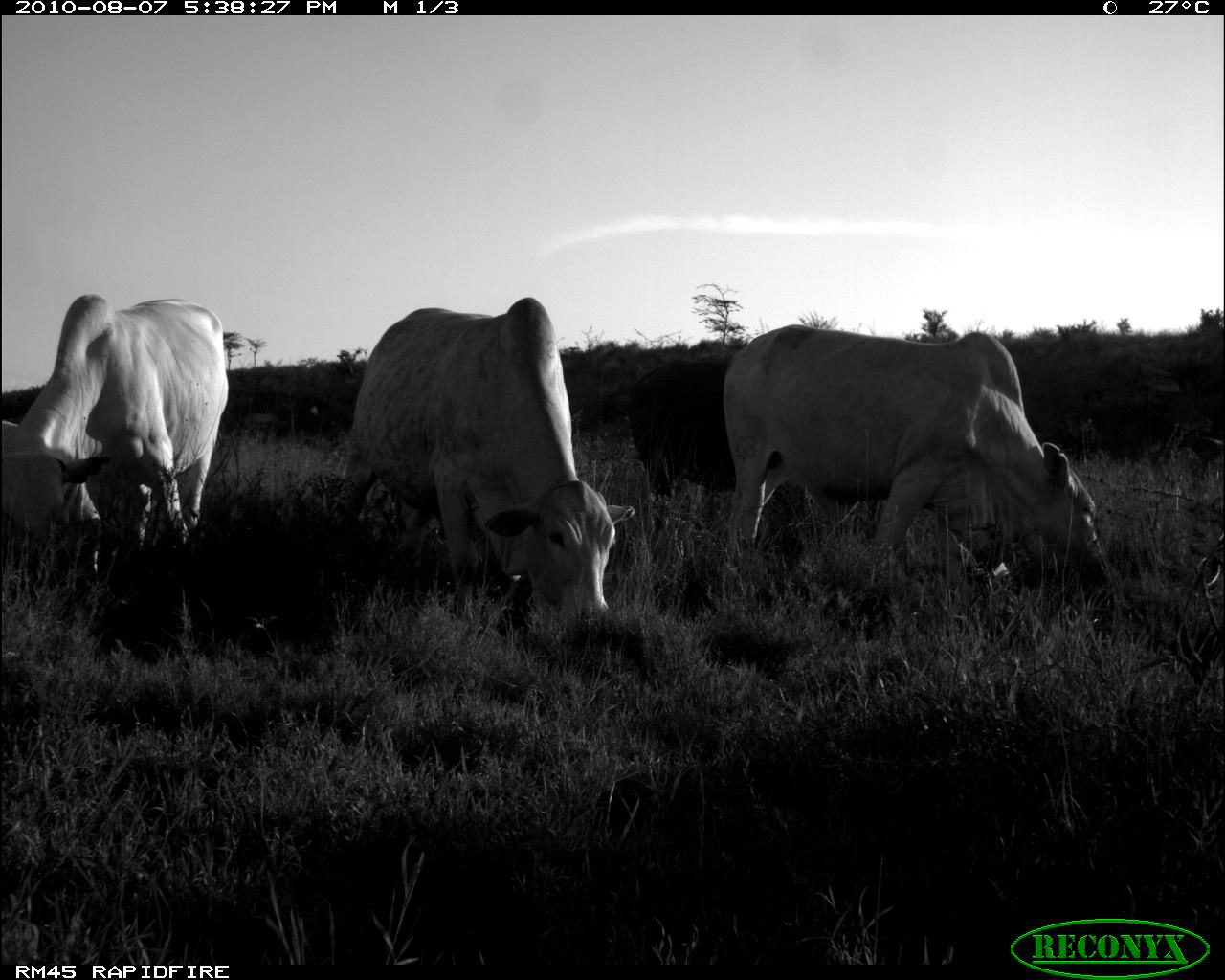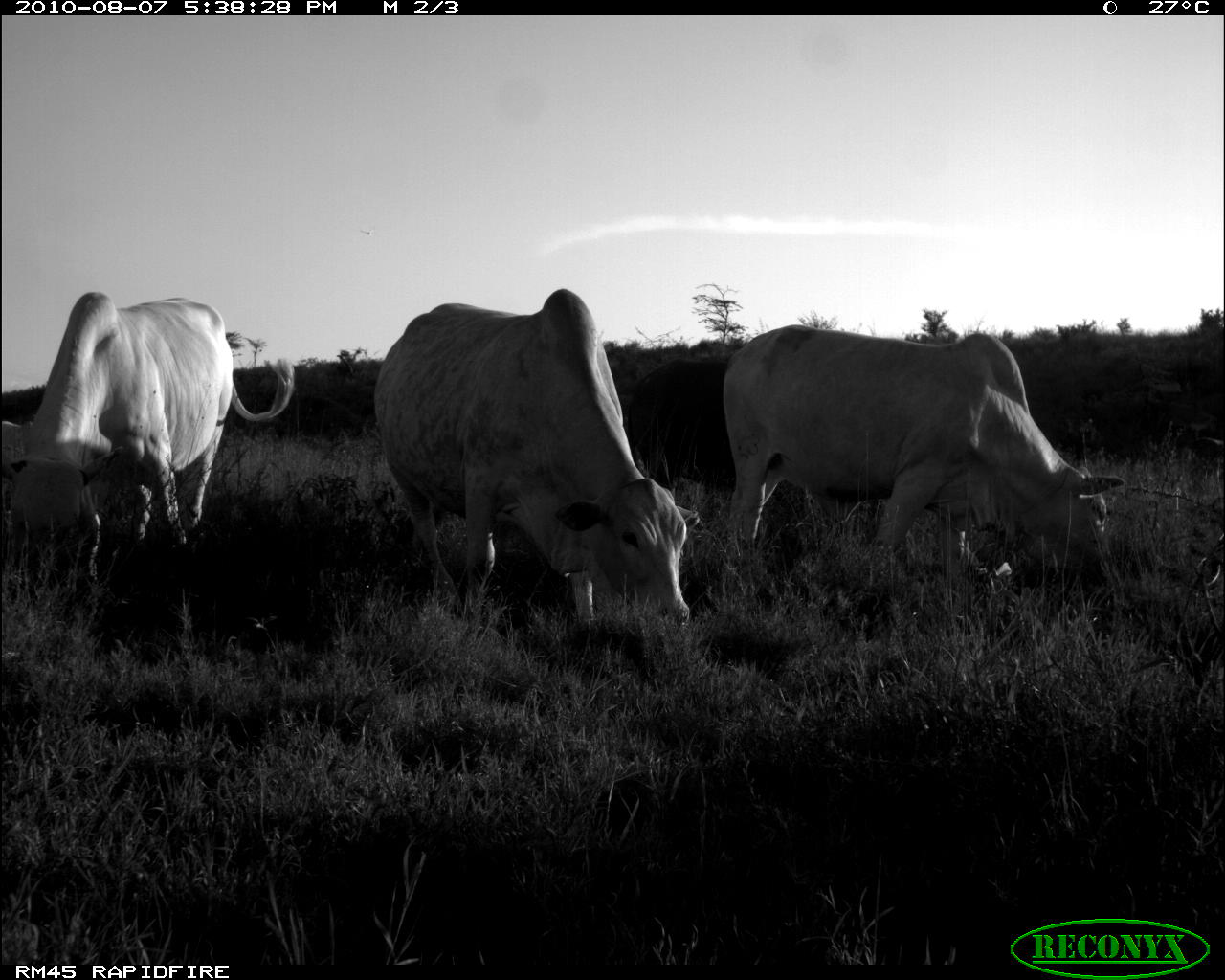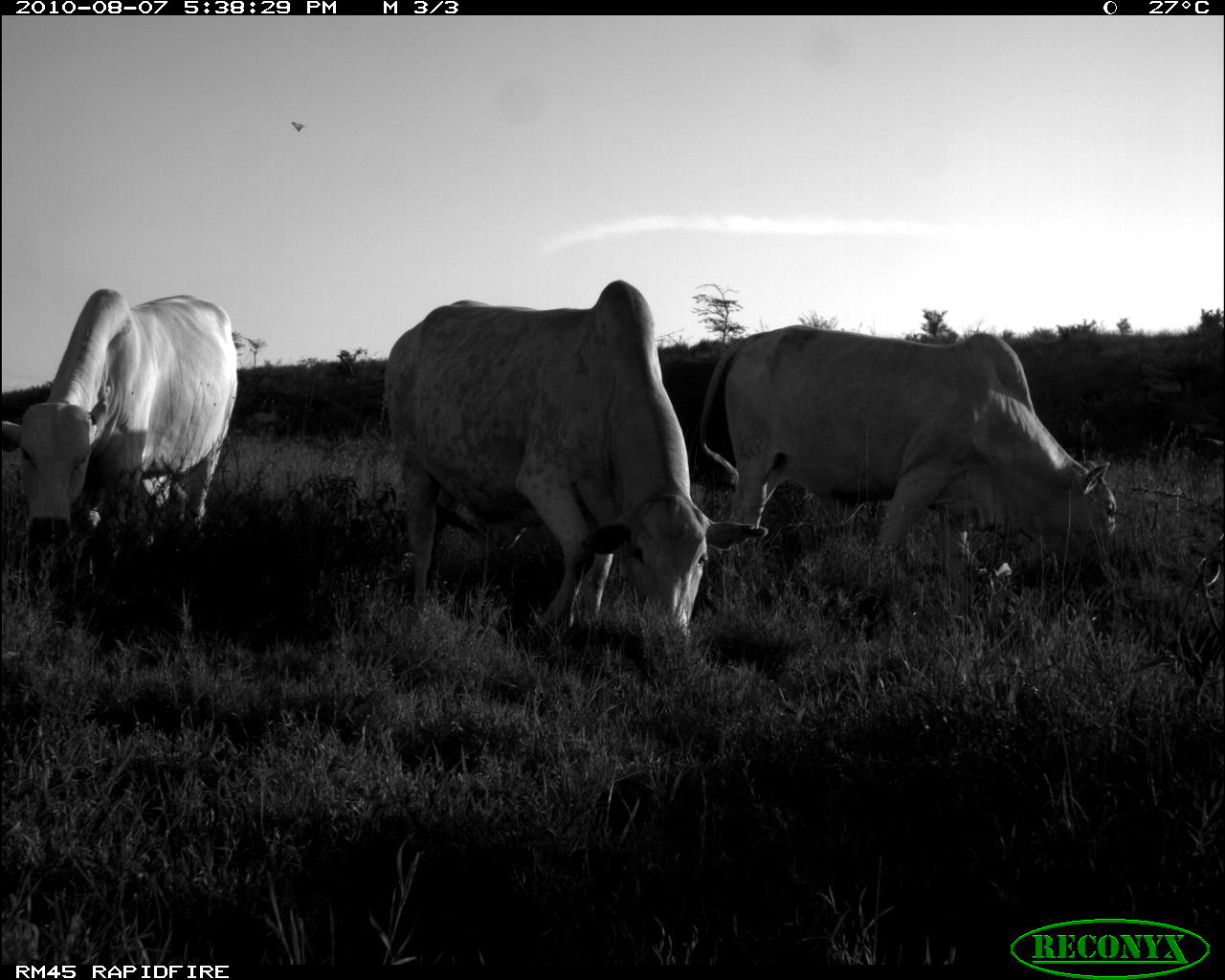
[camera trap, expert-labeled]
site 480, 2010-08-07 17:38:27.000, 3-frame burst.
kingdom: Animalia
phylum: Chordata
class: Mammalia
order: Artiodactyla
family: Bovidae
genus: Bos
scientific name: Bos taurus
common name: domestic cattle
Bos taurus (domestic cattle), count 4.